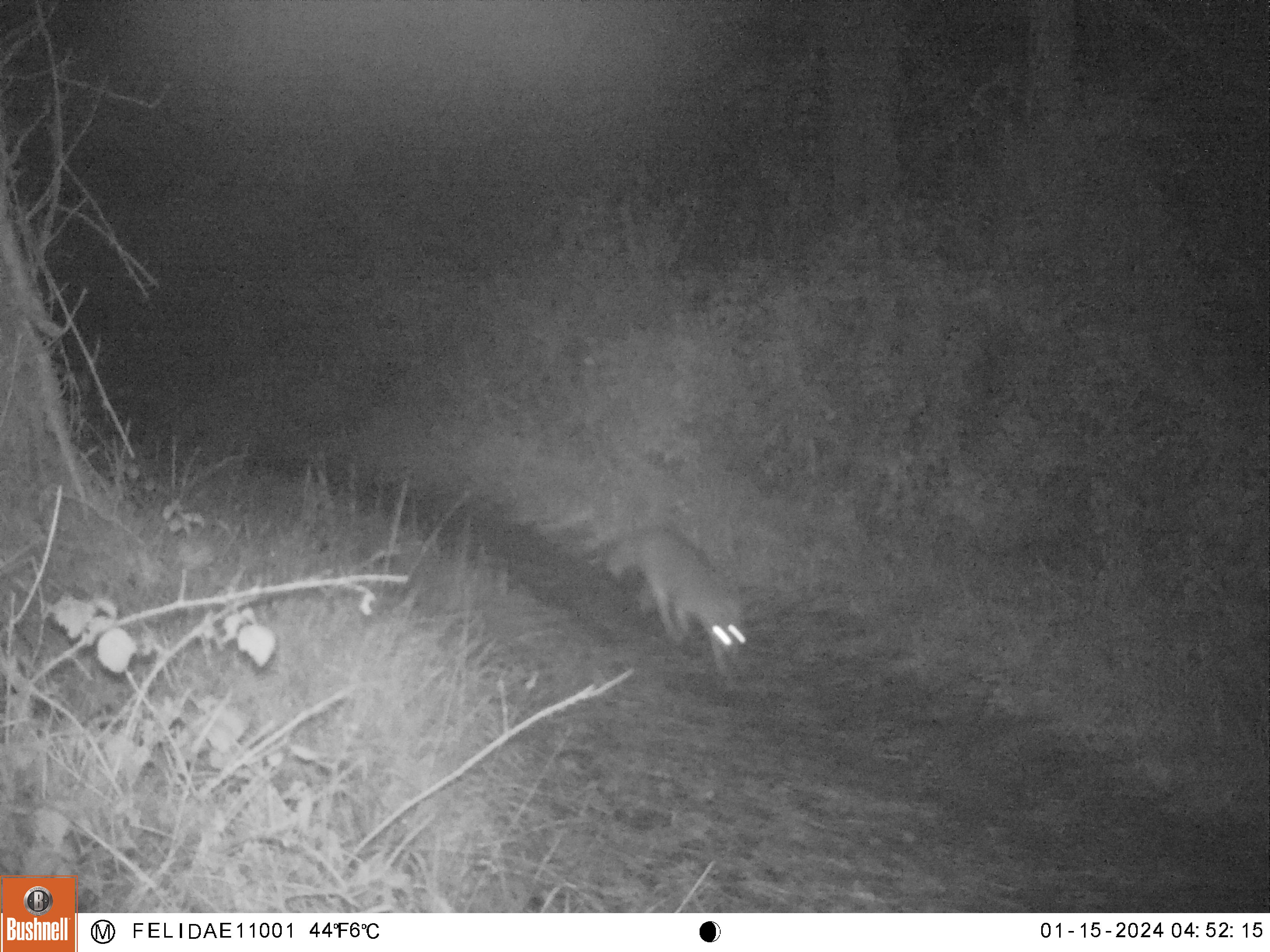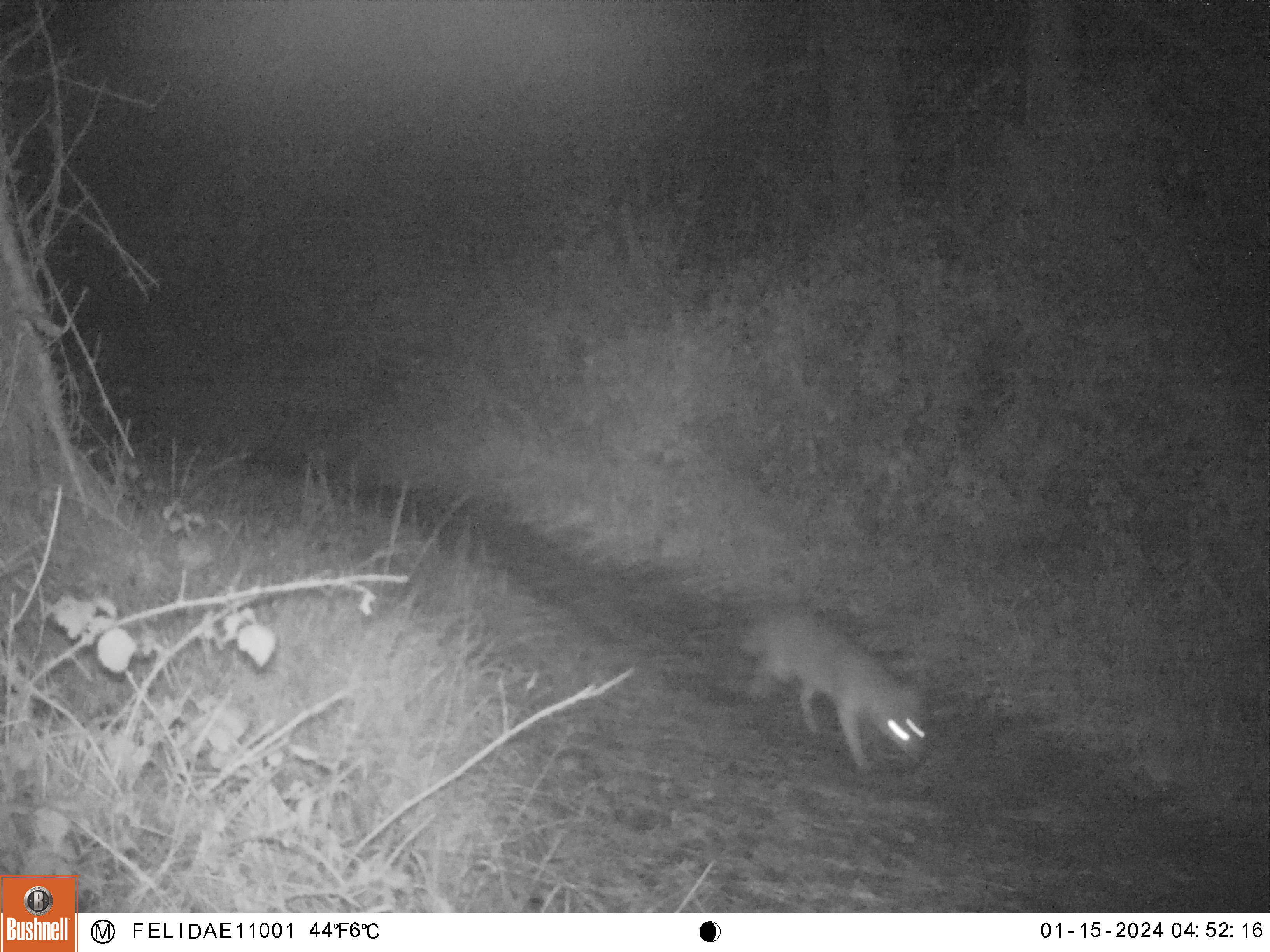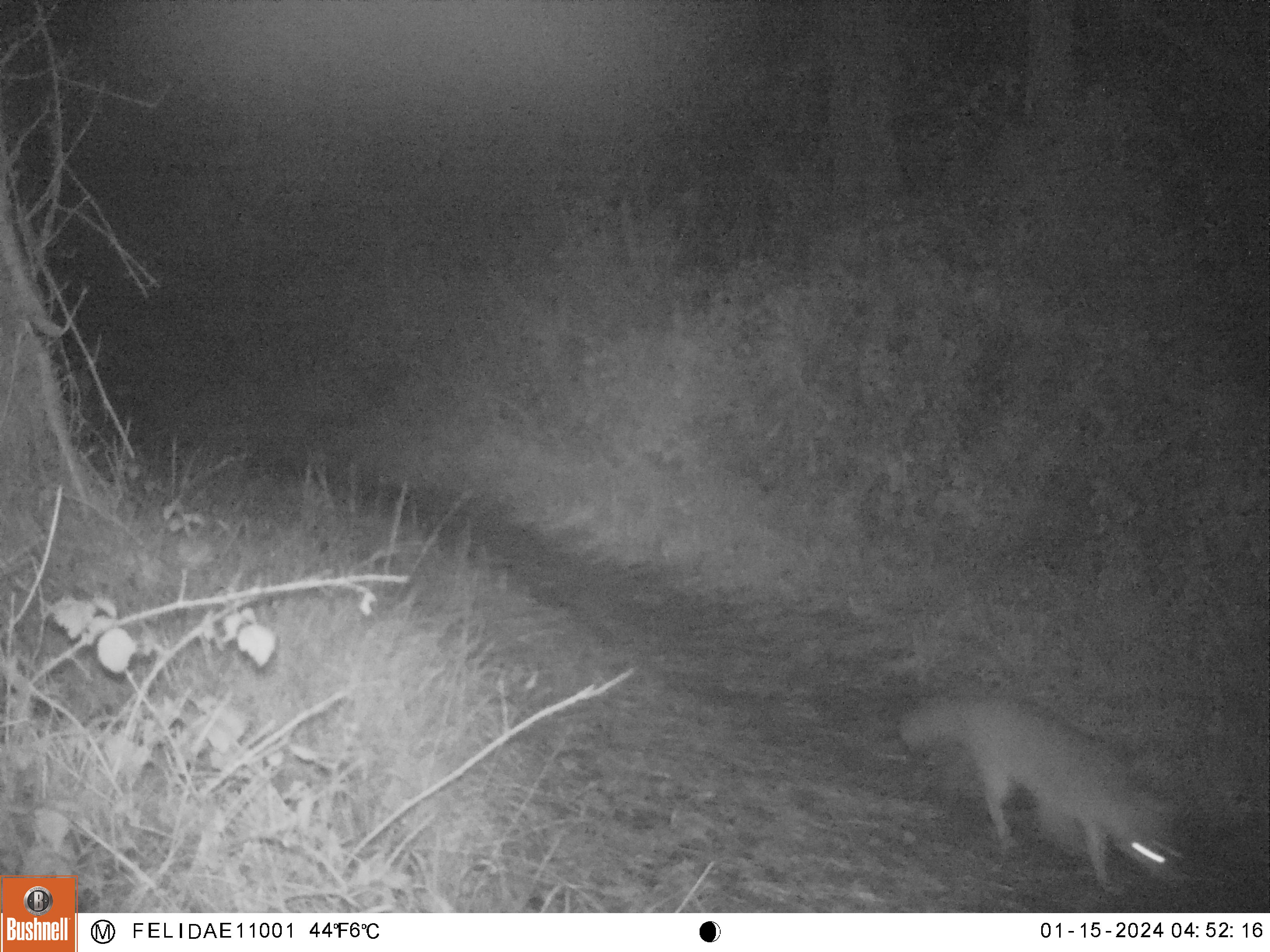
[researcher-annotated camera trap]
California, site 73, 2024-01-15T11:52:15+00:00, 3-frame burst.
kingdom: Animalia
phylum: Chordata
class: Mammalia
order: Carnivora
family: Canidae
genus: Urocyon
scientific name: Urocyon cinereoargenteus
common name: gray fox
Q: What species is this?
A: Gray fox (Urocyon cinereoargenteus).